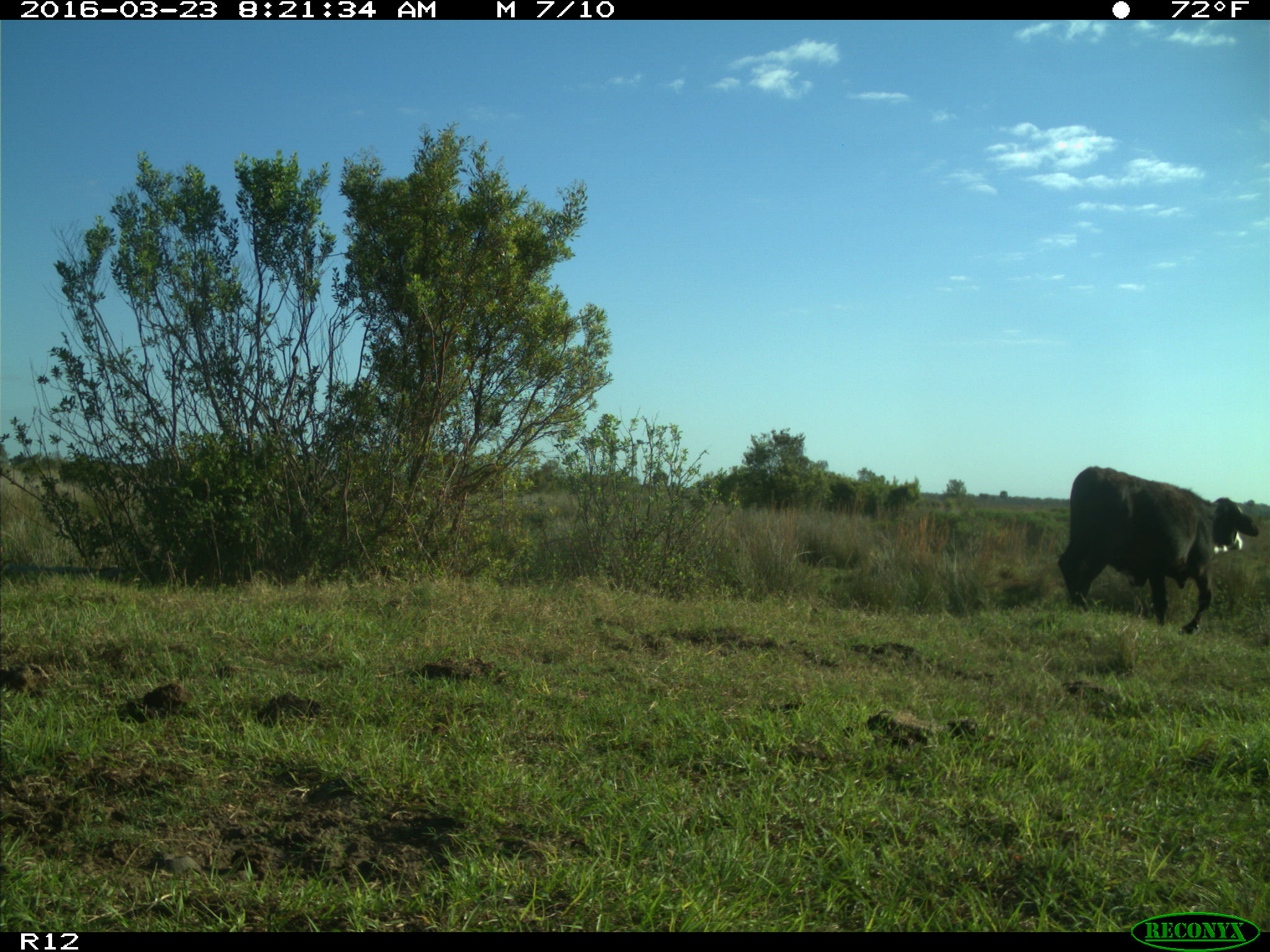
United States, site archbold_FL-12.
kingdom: Animalia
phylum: Chordata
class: Mammalia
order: Artiodactyla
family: Bovidae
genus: Bos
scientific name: Bos taurus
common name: domestic cow